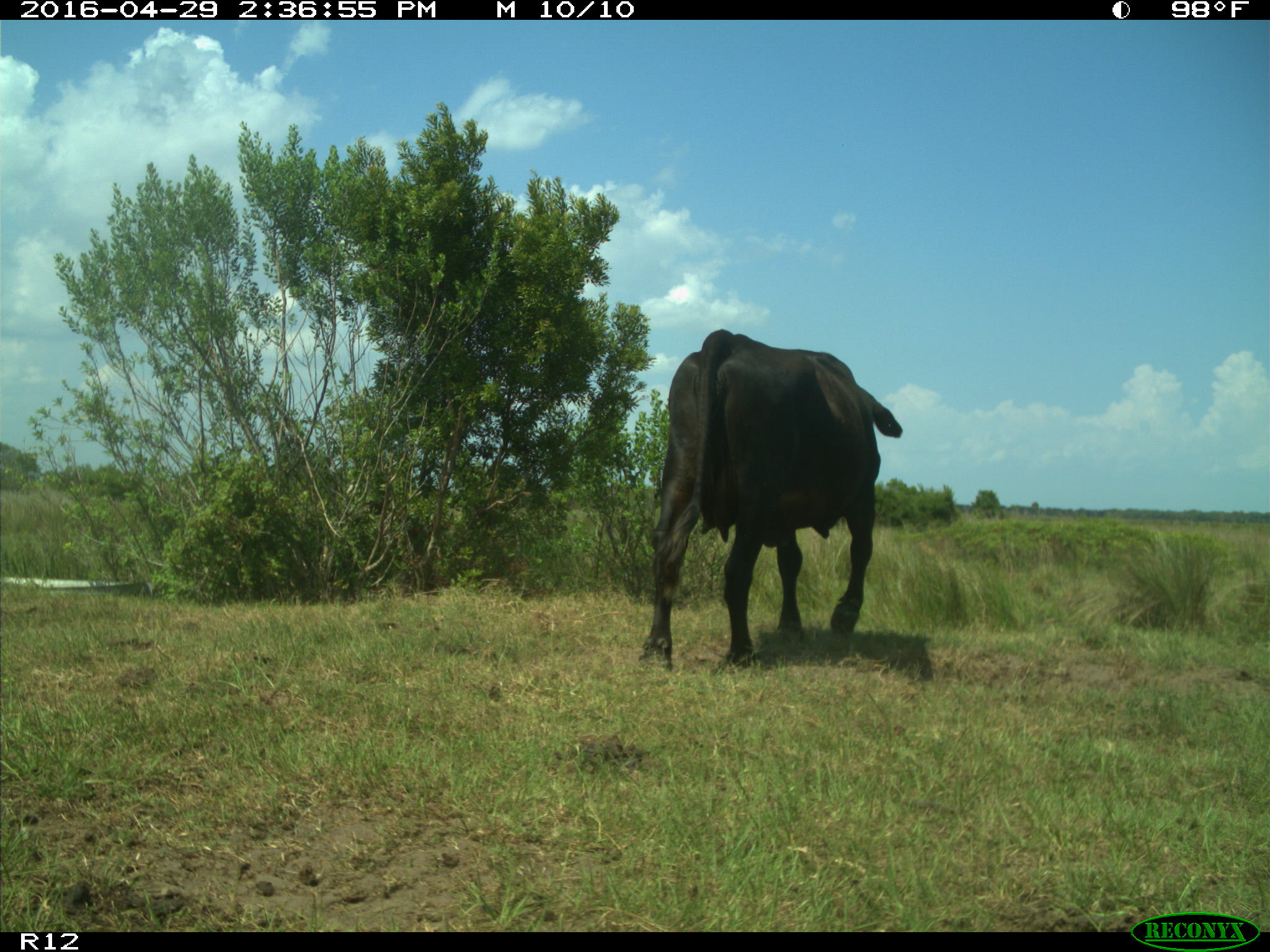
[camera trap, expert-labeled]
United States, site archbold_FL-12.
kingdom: Animalia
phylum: Chordata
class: Mammalia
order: Artiodactyla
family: Bovidae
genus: Bos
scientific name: Bos taurus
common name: domestic cow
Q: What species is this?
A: Bos taurus (domestic cow).